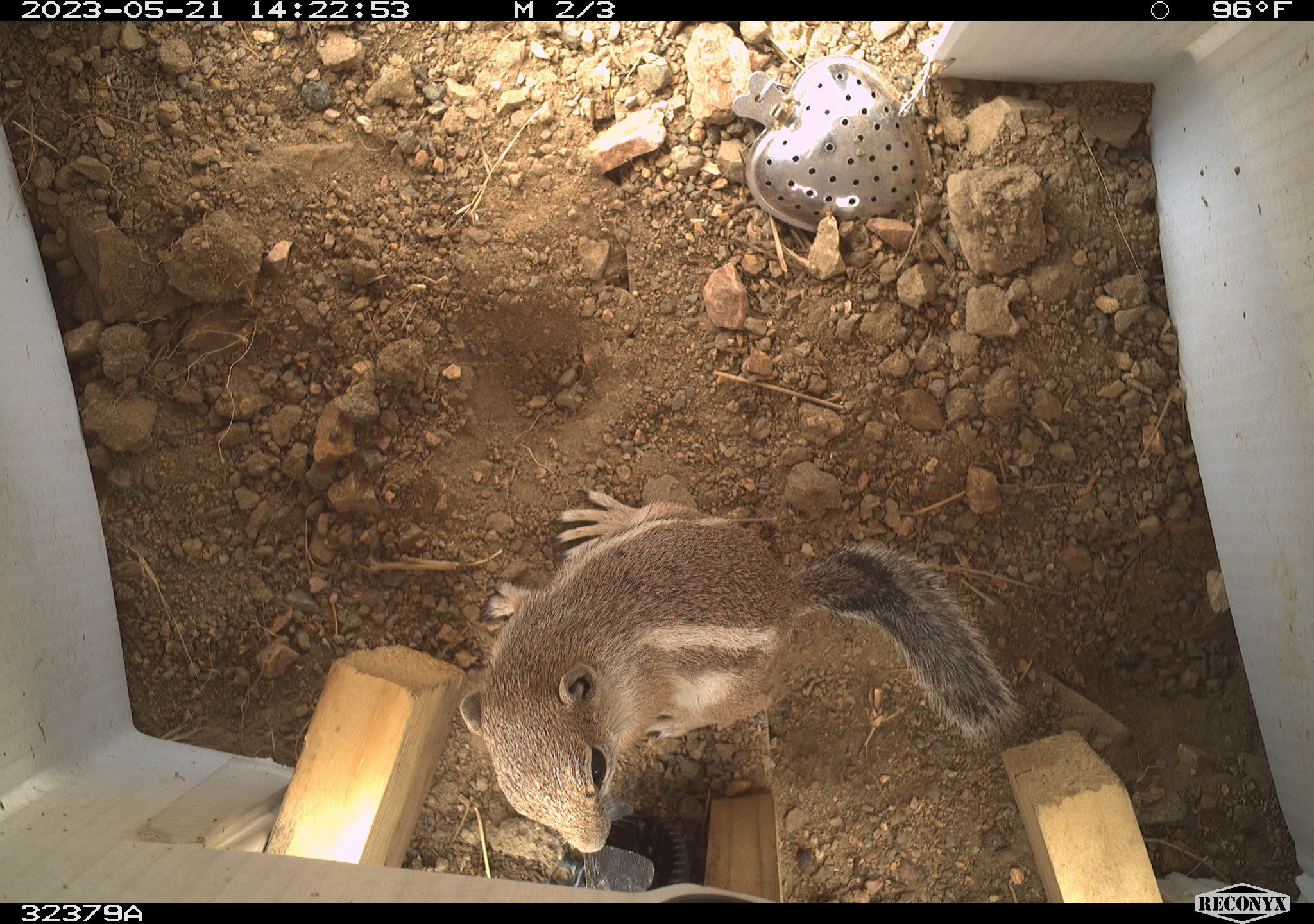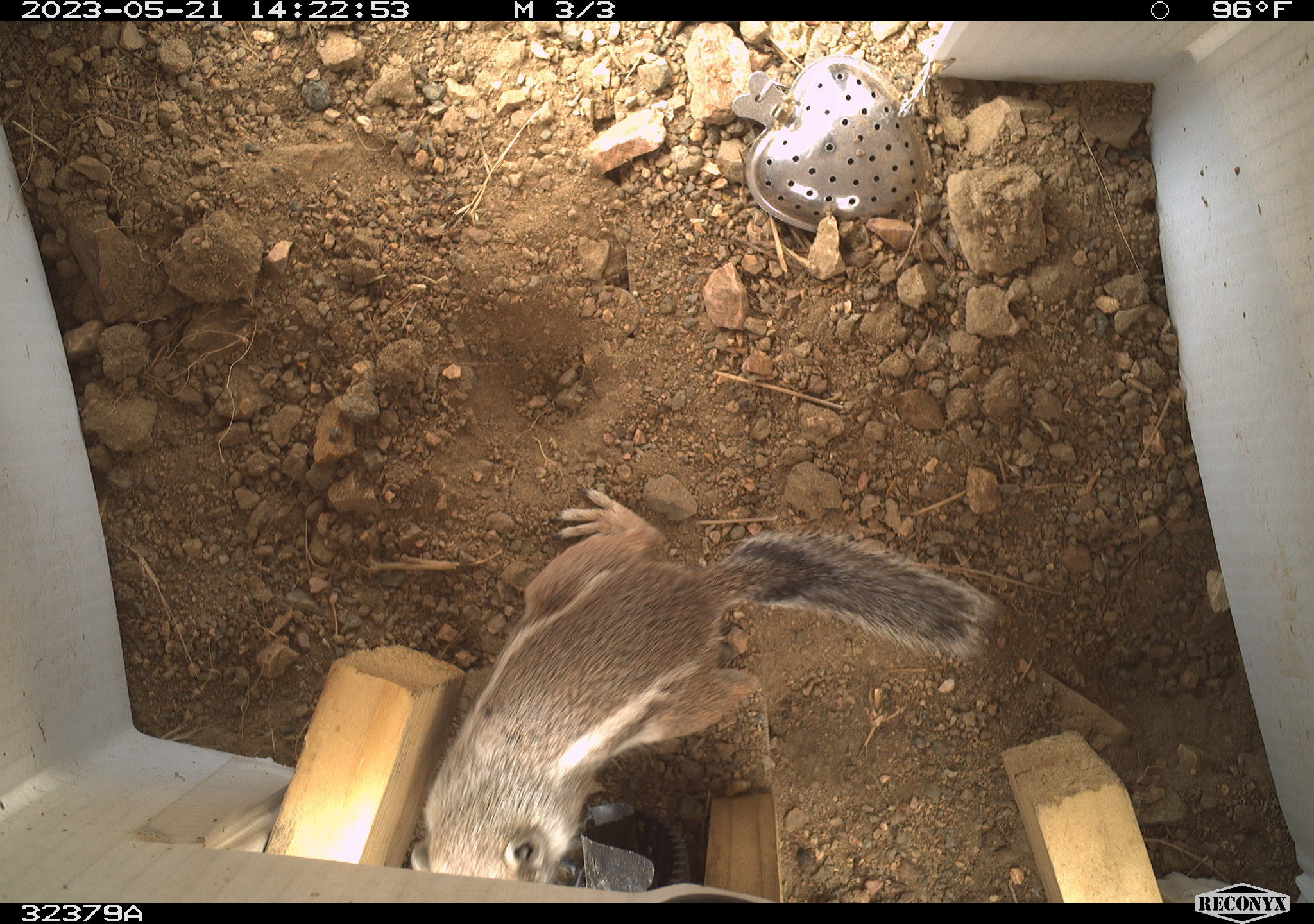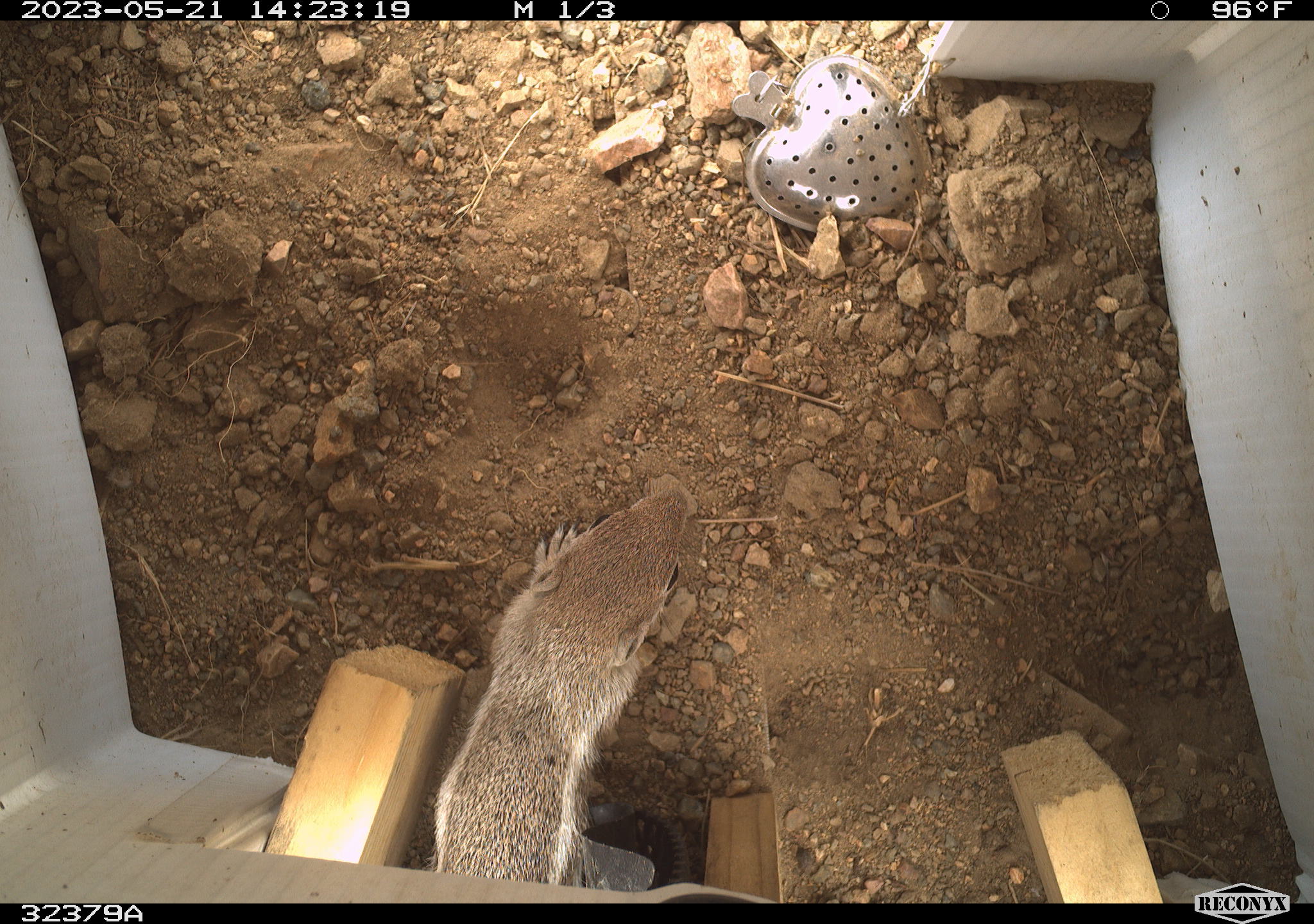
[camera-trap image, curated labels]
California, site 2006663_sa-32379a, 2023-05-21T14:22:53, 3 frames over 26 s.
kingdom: Animalia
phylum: Chordata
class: Mammalia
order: Rodentia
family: Sciuridae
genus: Ammospermophilus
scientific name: Ammospermophilus leucurus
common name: white-tailed antelope squirrel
White-tailed antelope squirrel (Ammospermophilus leucurus).